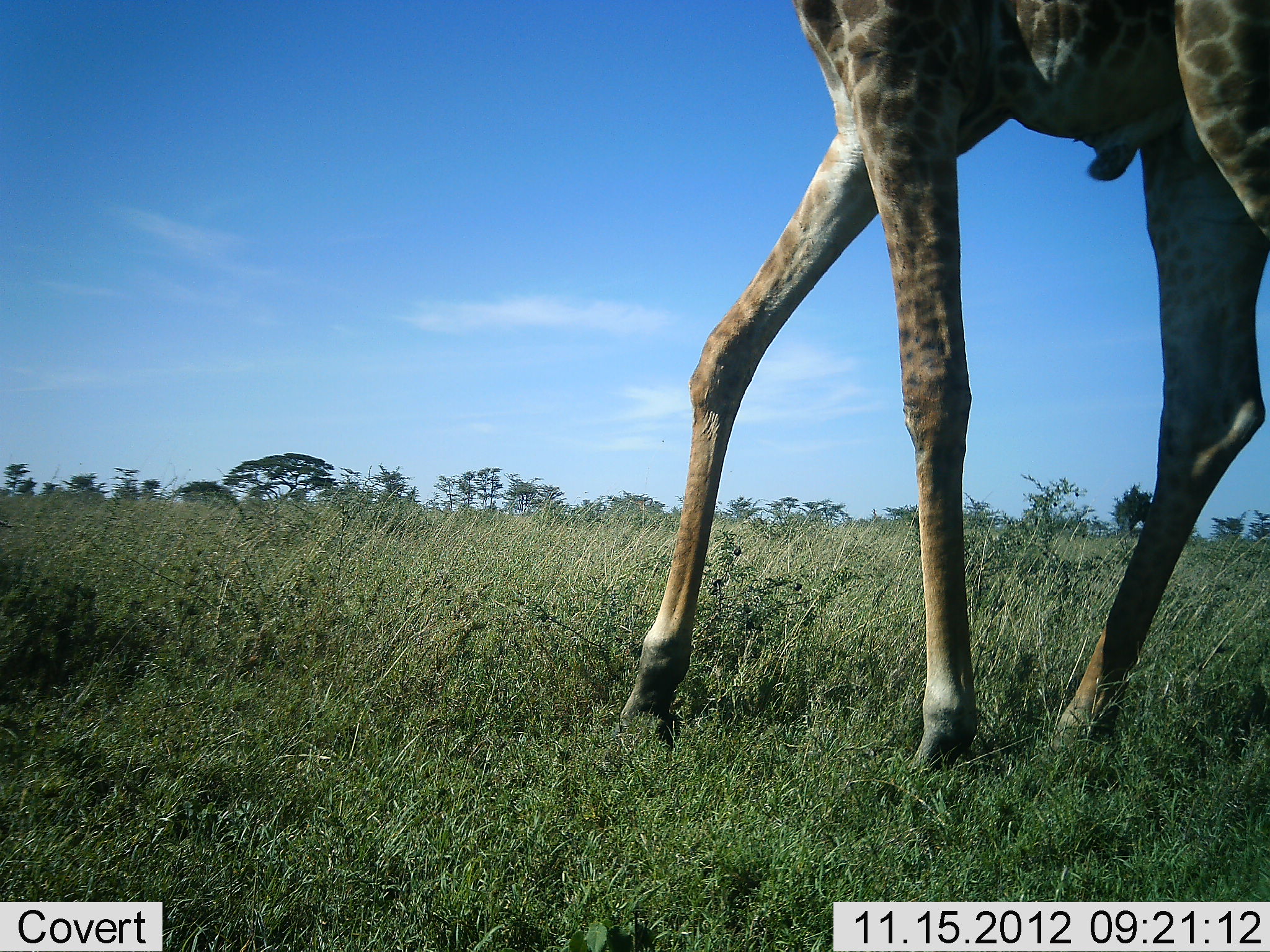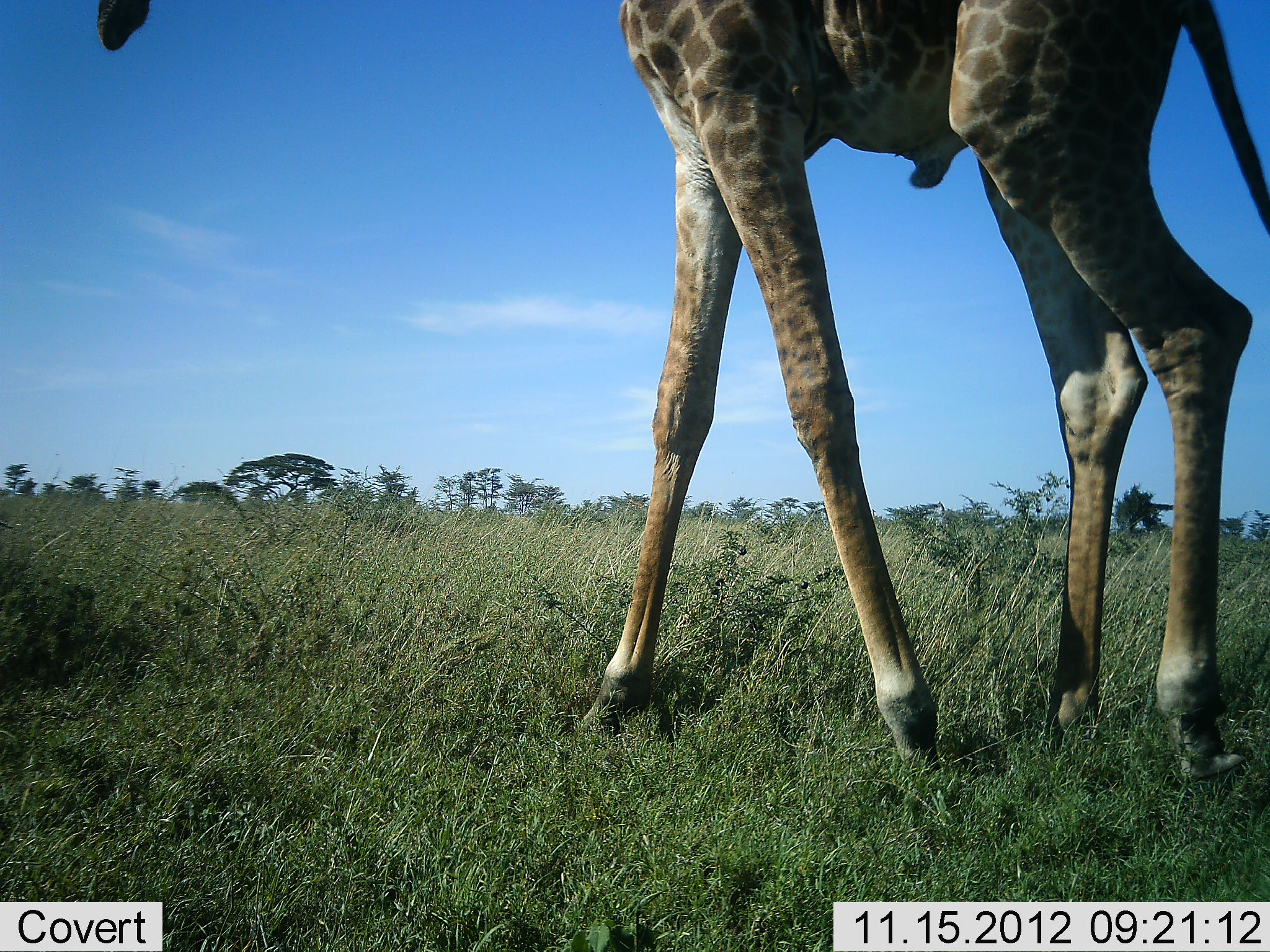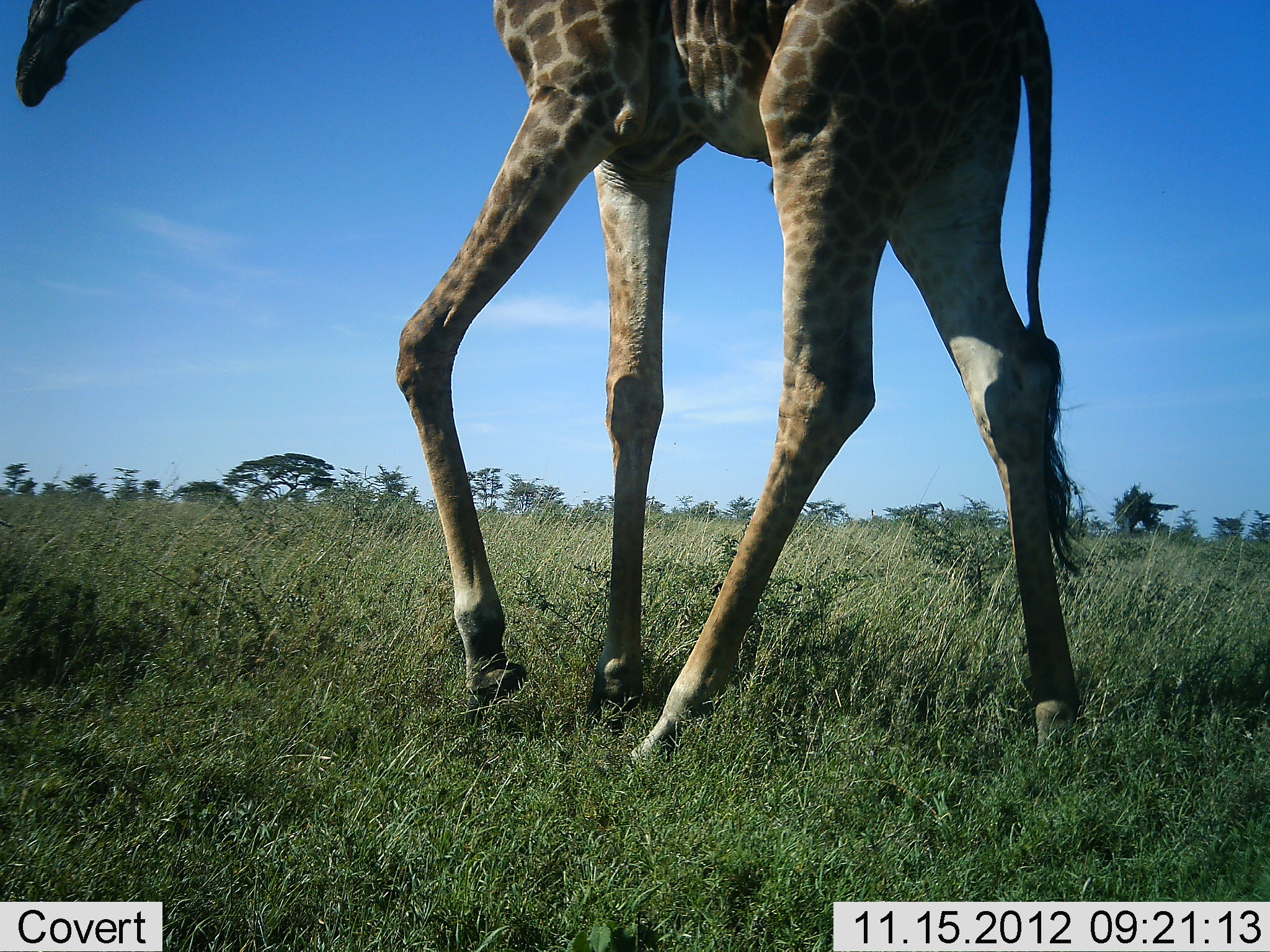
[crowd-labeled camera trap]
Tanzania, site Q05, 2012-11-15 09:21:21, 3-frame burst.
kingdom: Animalia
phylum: Chordata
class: Mammalia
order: Artiodactyla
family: Giraffidae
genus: Giraffa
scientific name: Giraffa camelopardalis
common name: giraffe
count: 1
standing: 10%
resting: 0%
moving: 90%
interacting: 0%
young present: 0%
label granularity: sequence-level